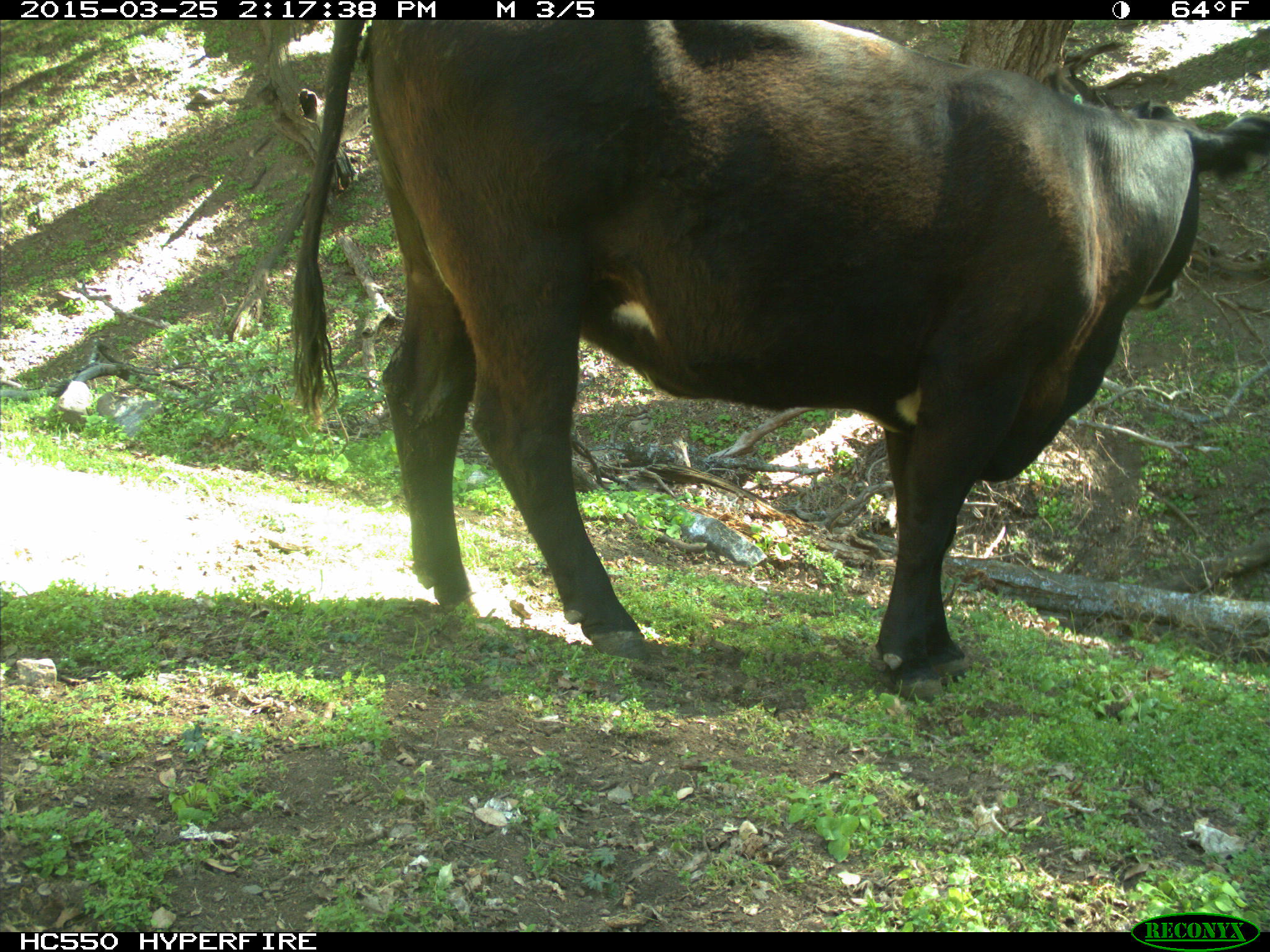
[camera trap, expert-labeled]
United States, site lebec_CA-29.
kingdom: Animalia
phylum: Chordata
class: Mammalia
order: Artiodactyla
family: Bovidae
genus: Bos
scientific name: Bos taurus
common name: domestic cow